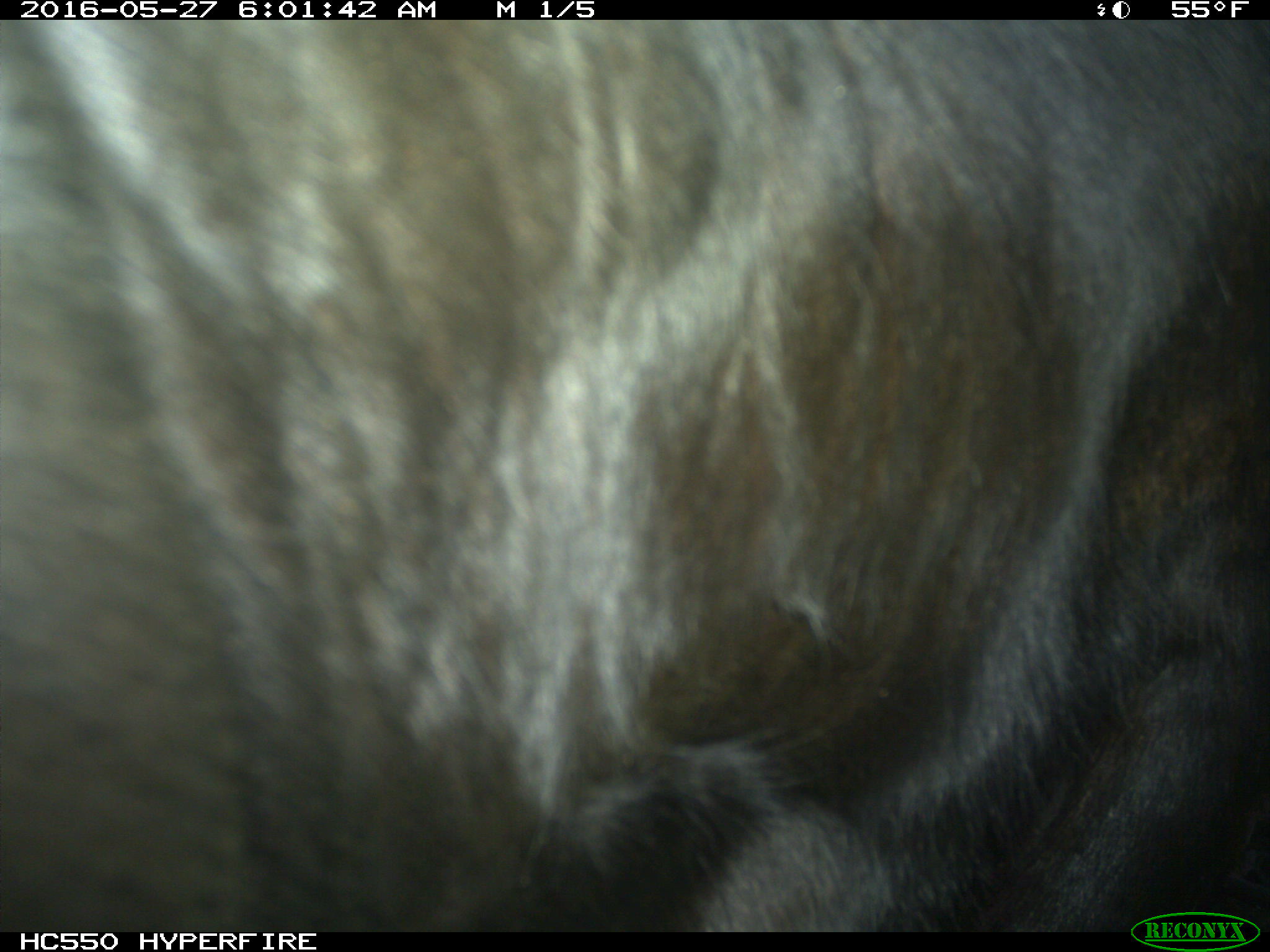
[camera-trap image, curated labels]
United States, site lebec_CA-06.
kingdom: Animalia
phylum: Chordata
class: Mammalia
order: Artiodactyla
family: Bovidae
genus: Bos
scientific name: Bos taurus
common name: domestic cow